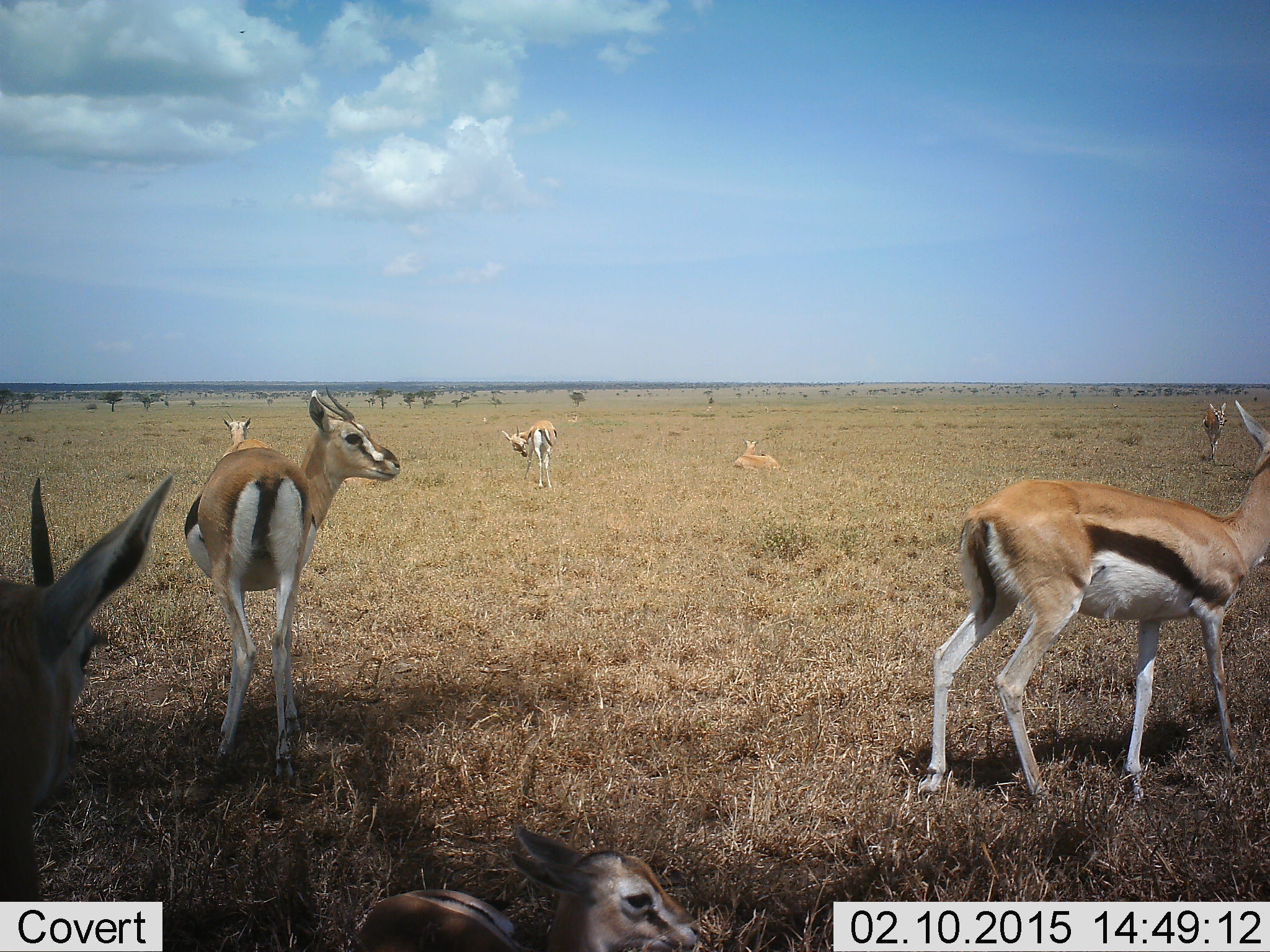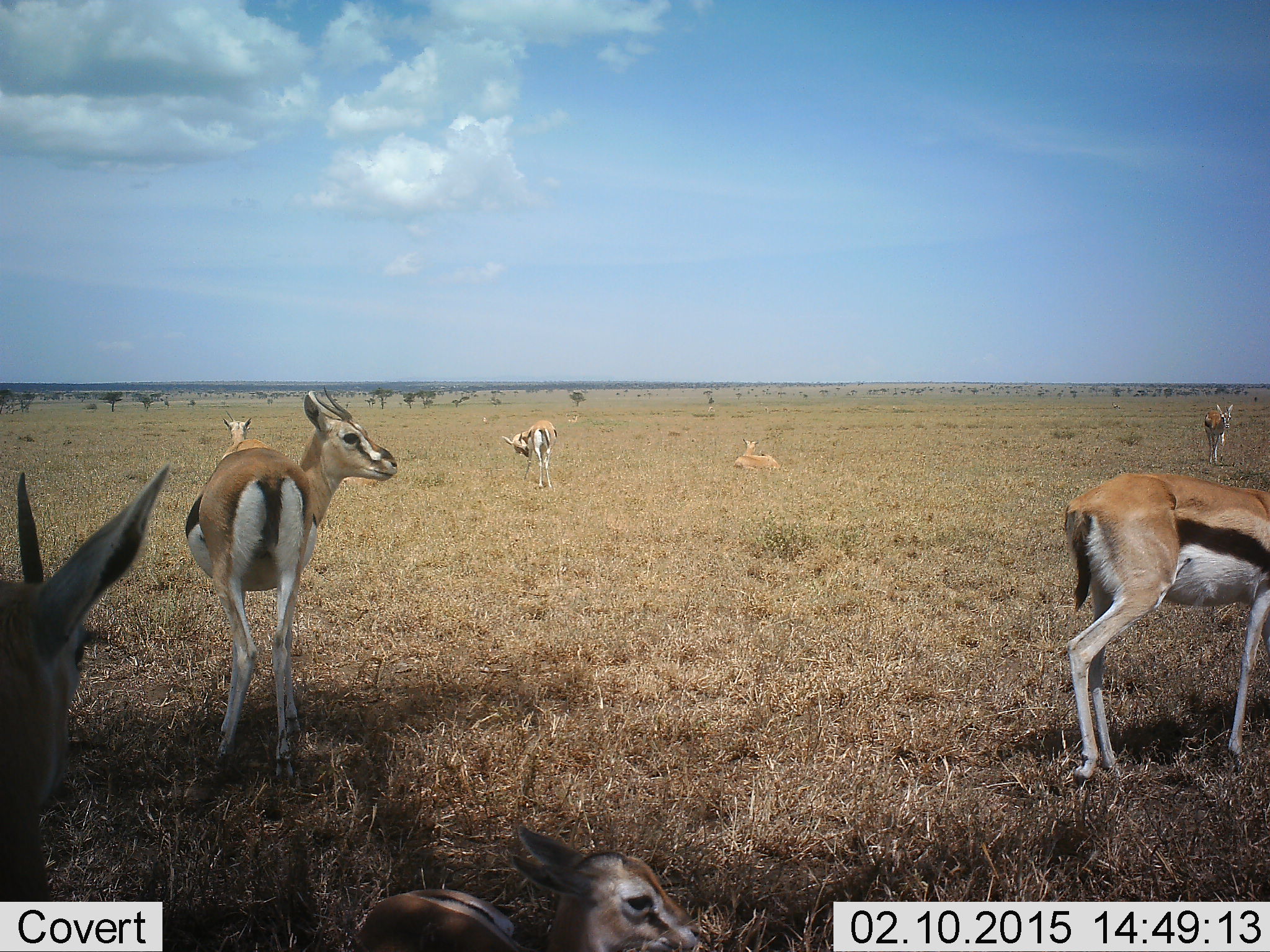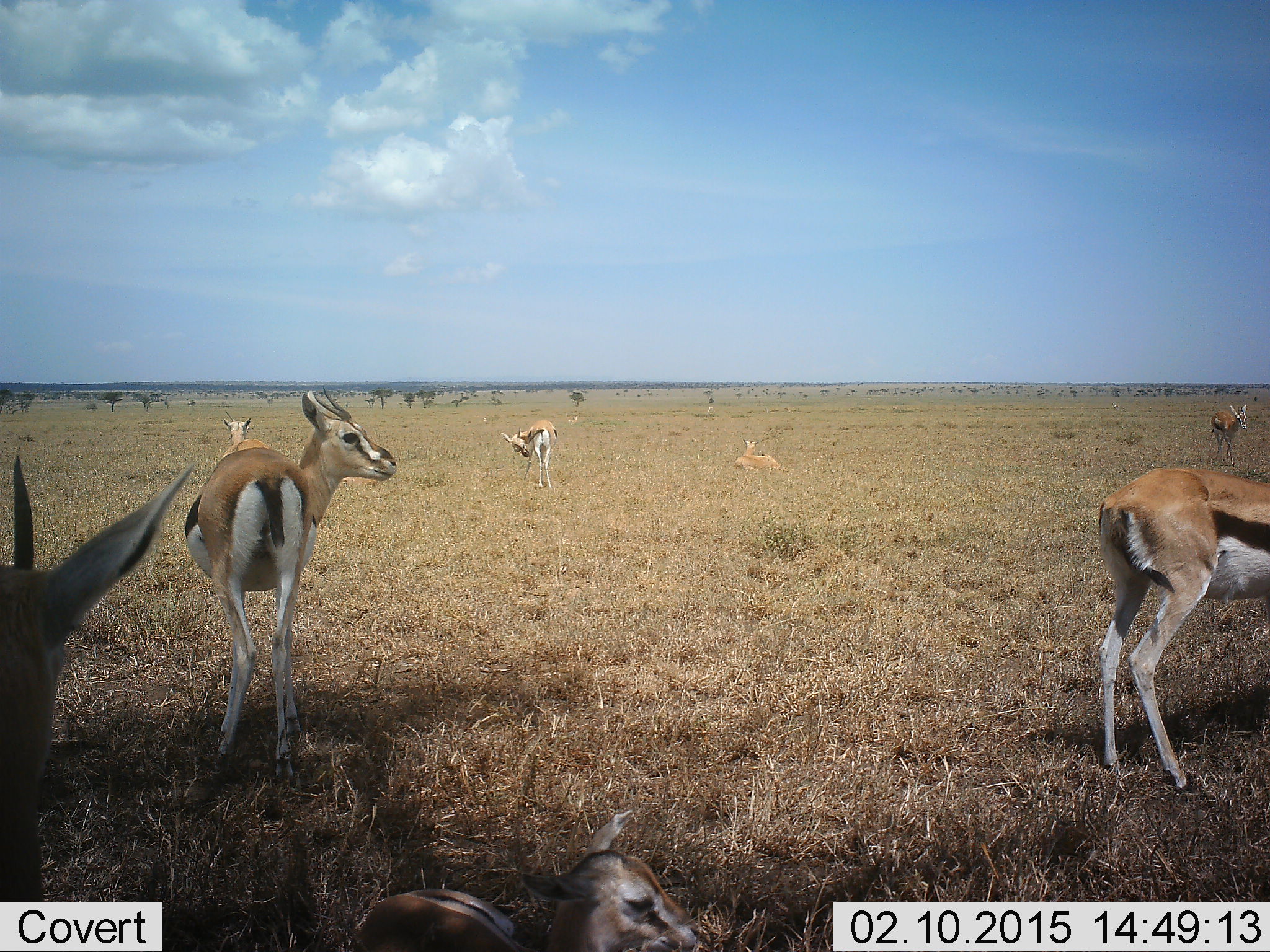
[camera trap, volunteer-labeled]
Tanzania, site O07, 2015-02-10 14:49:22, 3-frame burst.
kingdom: Animalia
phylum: Chordata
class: Mammalia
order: Artiodactyla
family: Bovidae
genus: Eudorcas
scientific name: Eudorcas thomsonii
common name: thomson's gazelle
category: gazellethomsons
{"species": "gazellethomsons (thomson's gazelle) (Eudorcas thomsonii)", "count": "8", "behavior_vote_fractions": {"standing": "90%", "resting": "70%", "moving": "50%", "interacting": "0%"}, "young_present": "10%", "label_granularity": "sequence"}